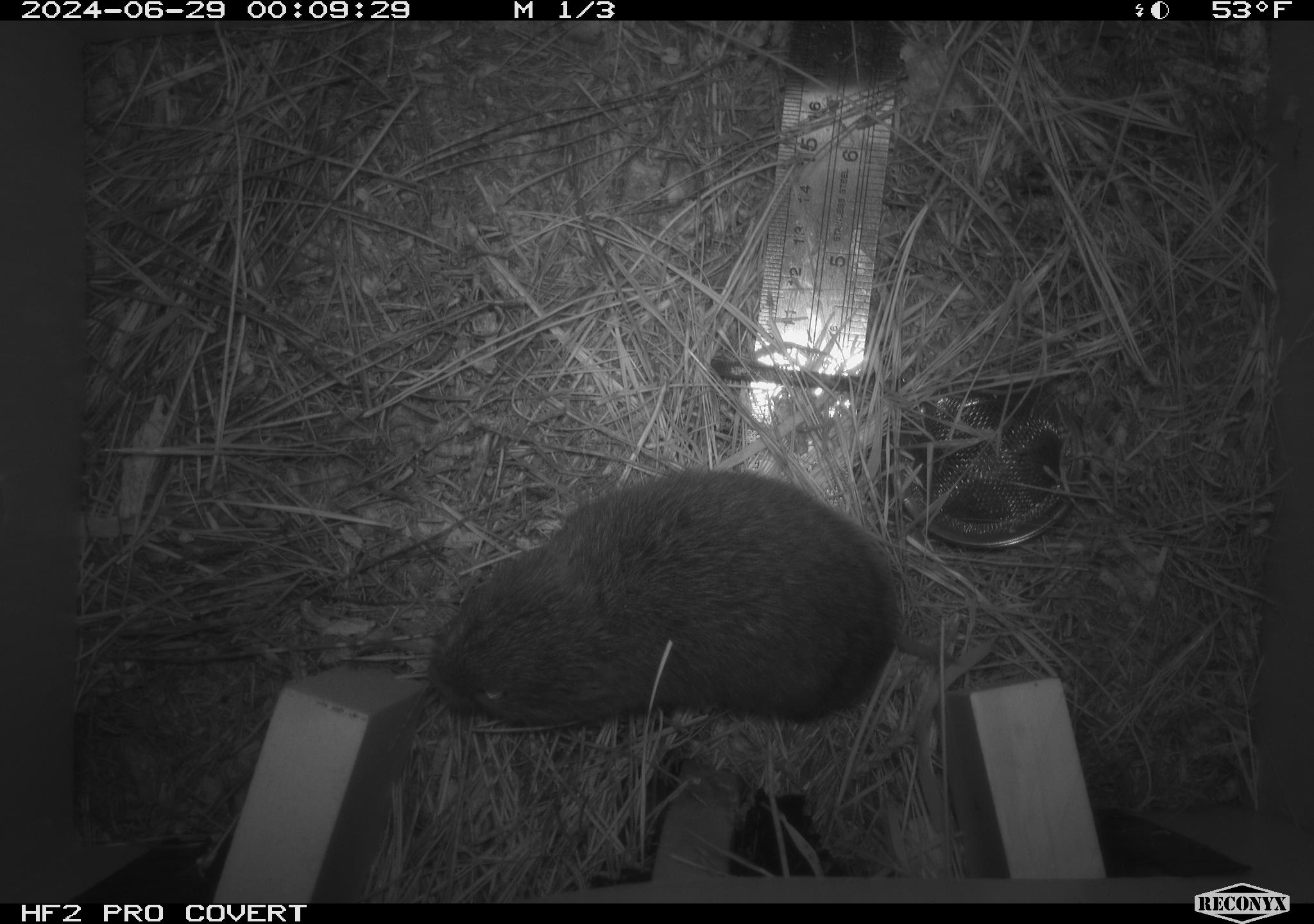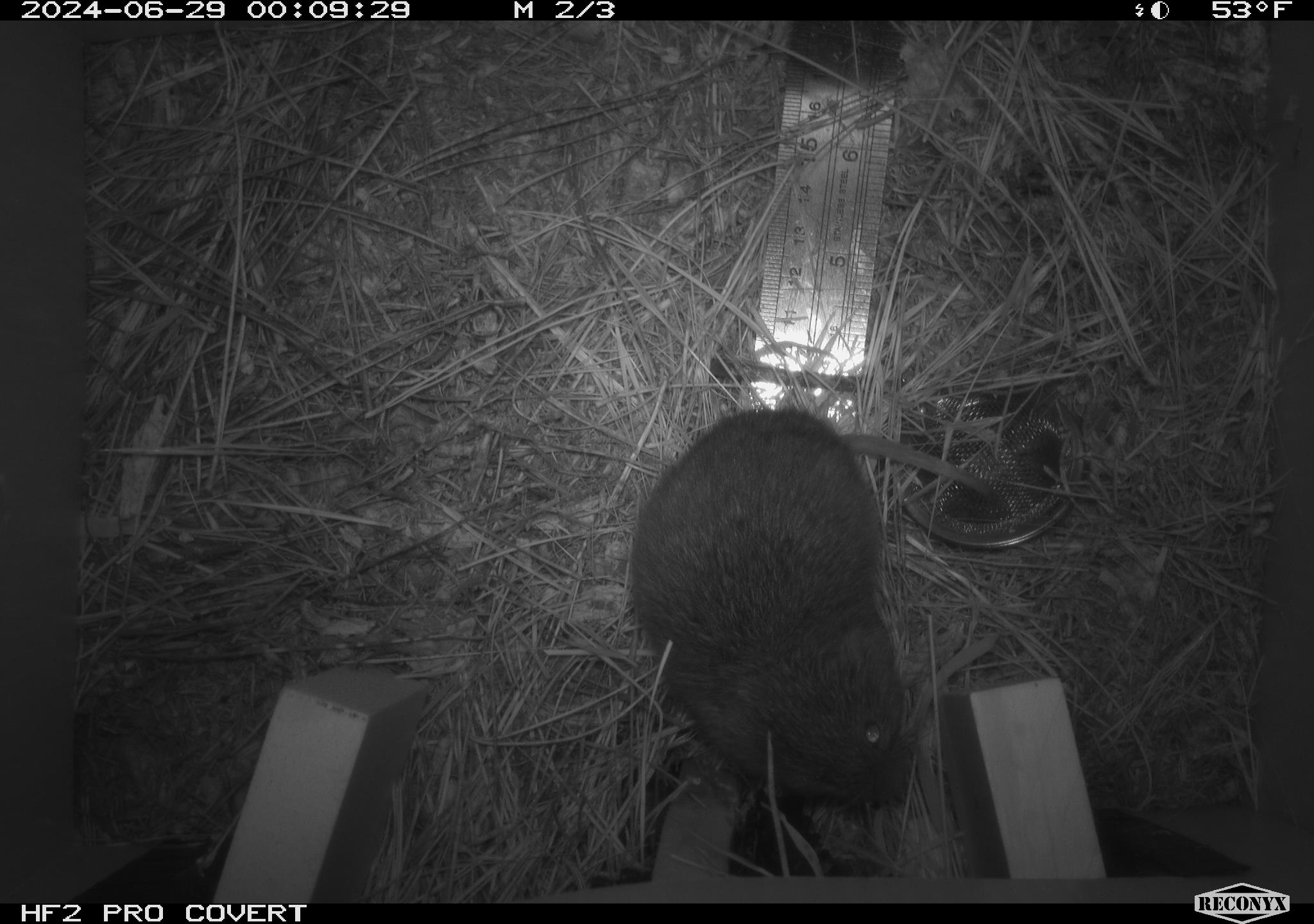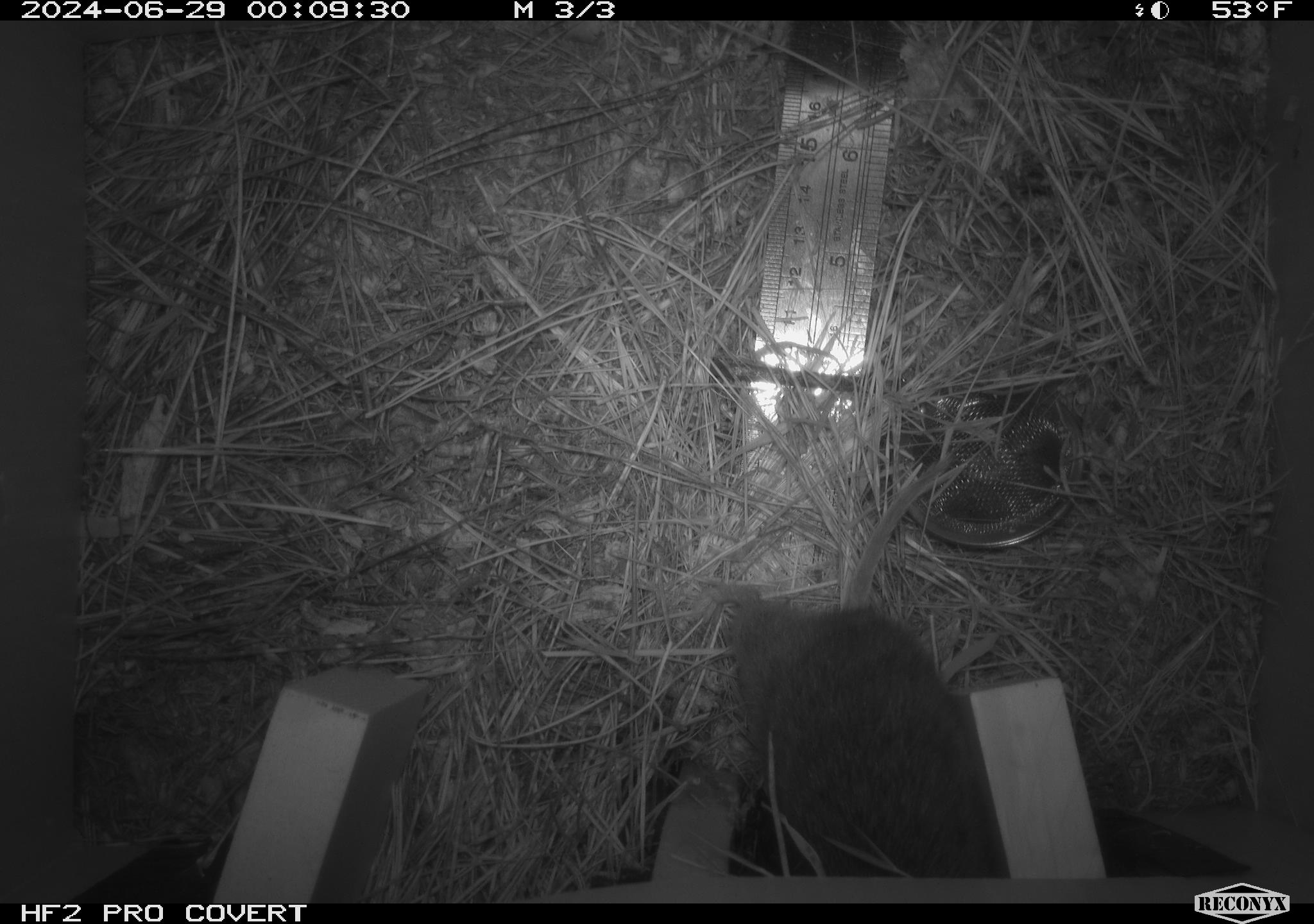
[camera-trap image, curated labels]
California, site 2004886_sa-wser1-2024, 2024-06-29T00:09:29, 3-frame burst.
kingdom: Animalia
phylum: Chordata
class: Mammalia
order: Rodentia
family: Cricetidae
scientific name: Arvicolinae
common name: voles, lemmings, and muskrats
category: arvicolinae subfamily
Arvicolinae subfamily (voles, lemmings, and muskrats) (Arvicolinae).